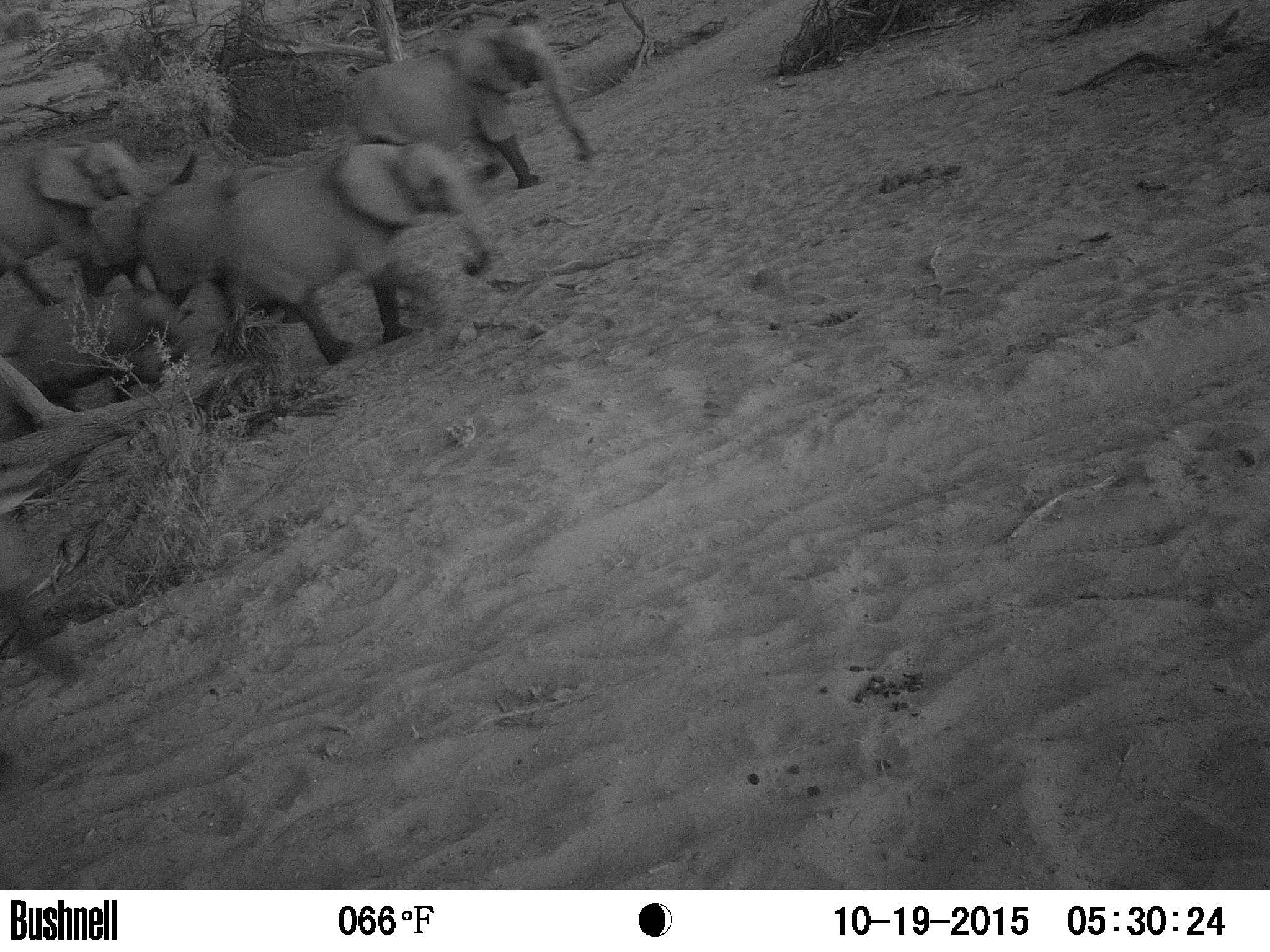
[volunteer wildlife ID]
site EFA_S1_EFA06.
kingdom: Animalia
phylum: Chordata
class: Mammalia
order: Proboscidea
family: Elephantidae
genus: Loxodonta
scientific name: Loxodonta africana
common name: african bush elephant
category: elephant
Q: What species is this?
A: Elephant (african bush elephant) (Loxodonta africana).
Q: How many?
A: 6.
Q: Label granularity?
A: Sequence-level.